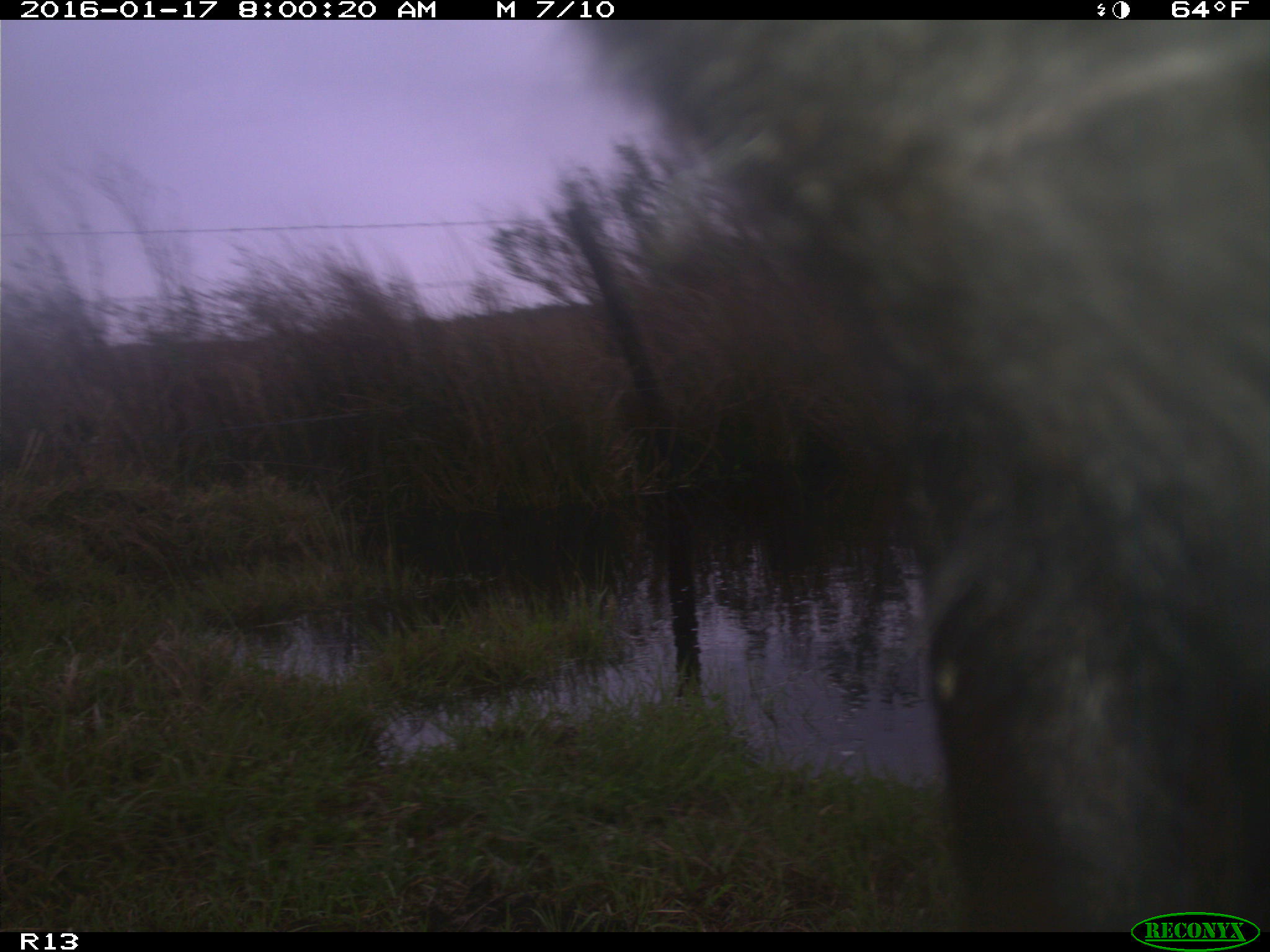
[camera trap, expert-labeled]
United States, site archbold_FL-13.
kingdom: Animalia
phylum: Chordata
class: Mammalia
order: Artiodactyla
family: Bovidae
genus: Bos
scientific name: Bos taurus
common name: domestic cow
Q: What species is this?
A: Bos taurus (domestic cow).